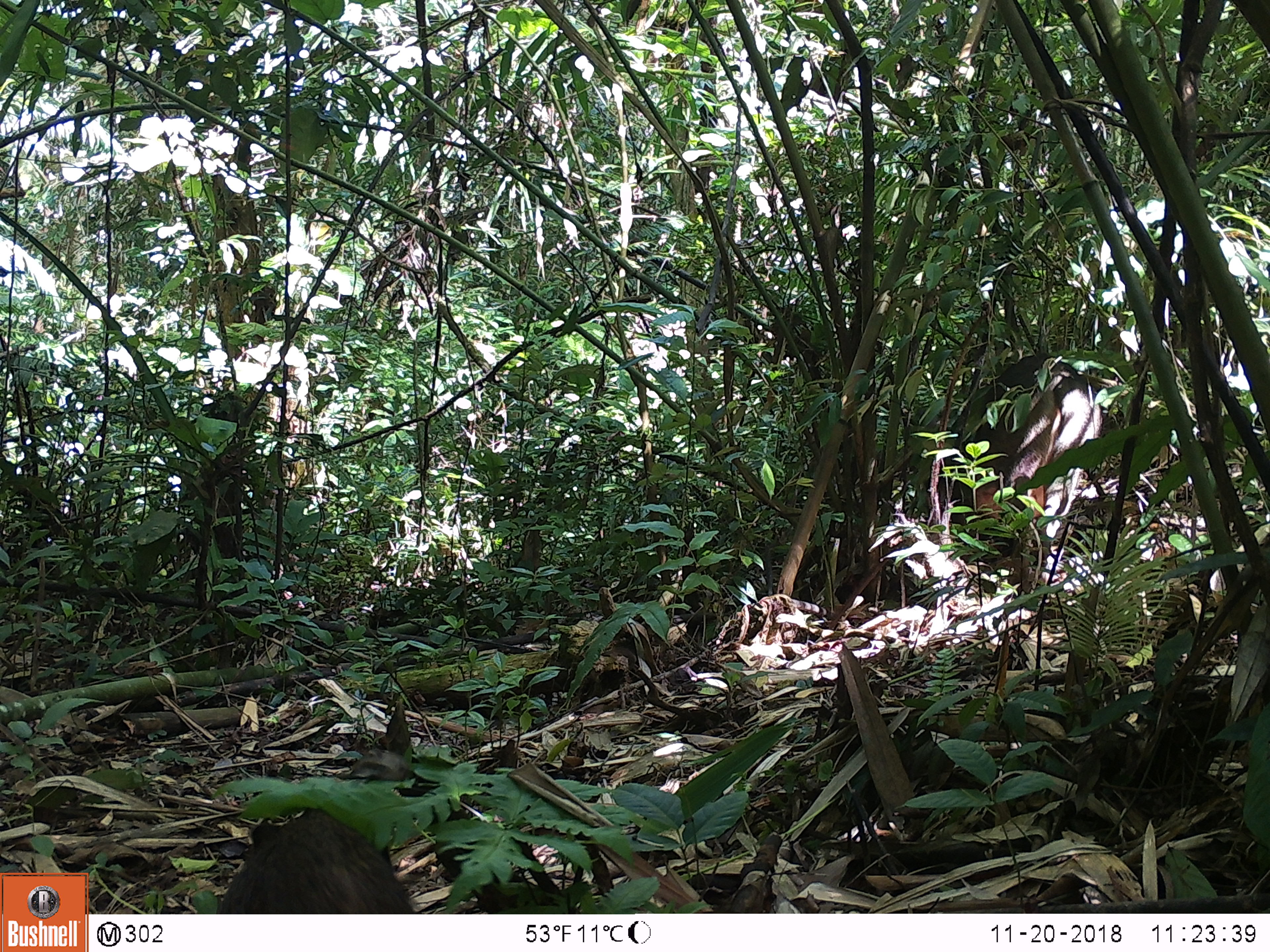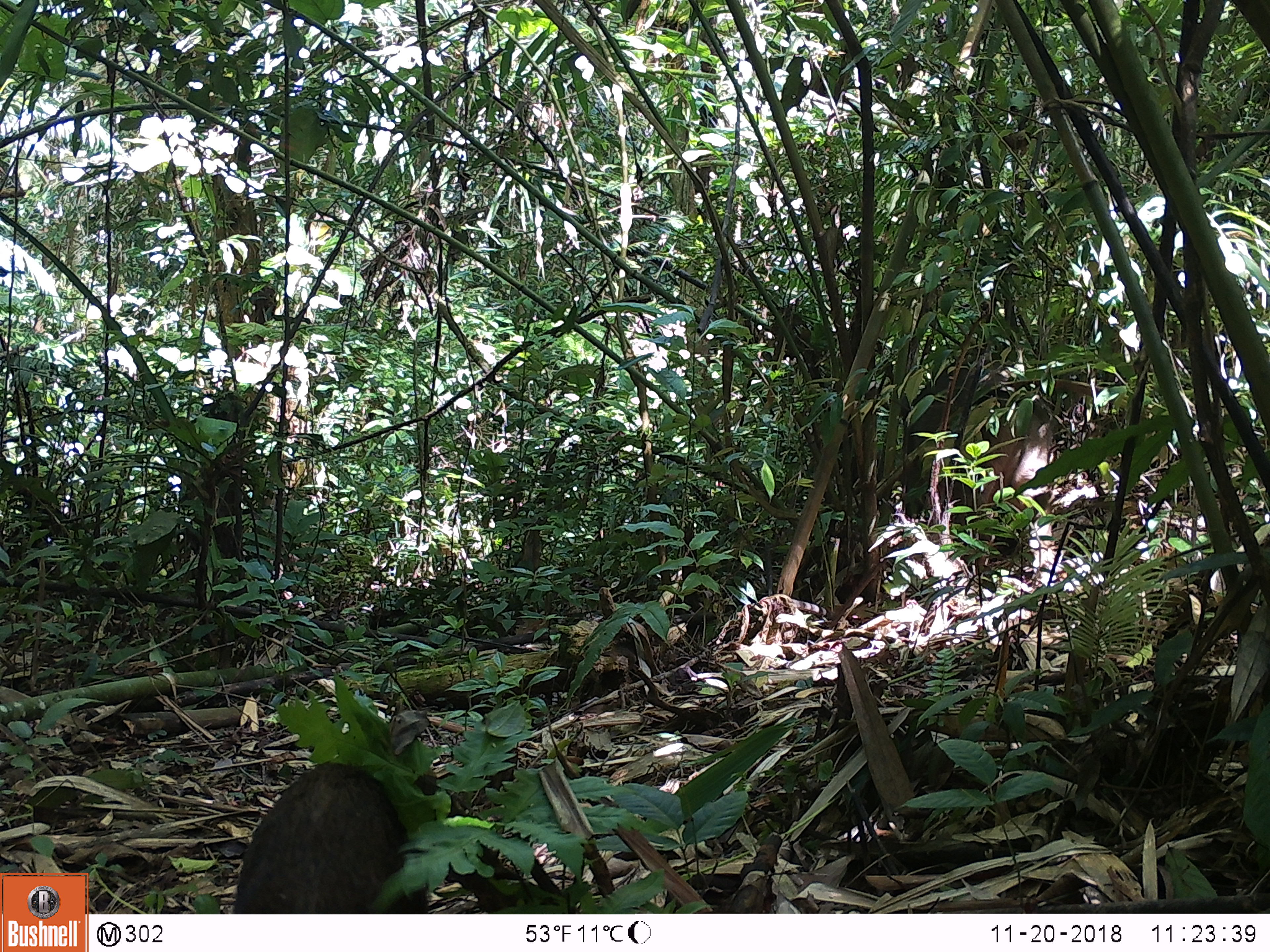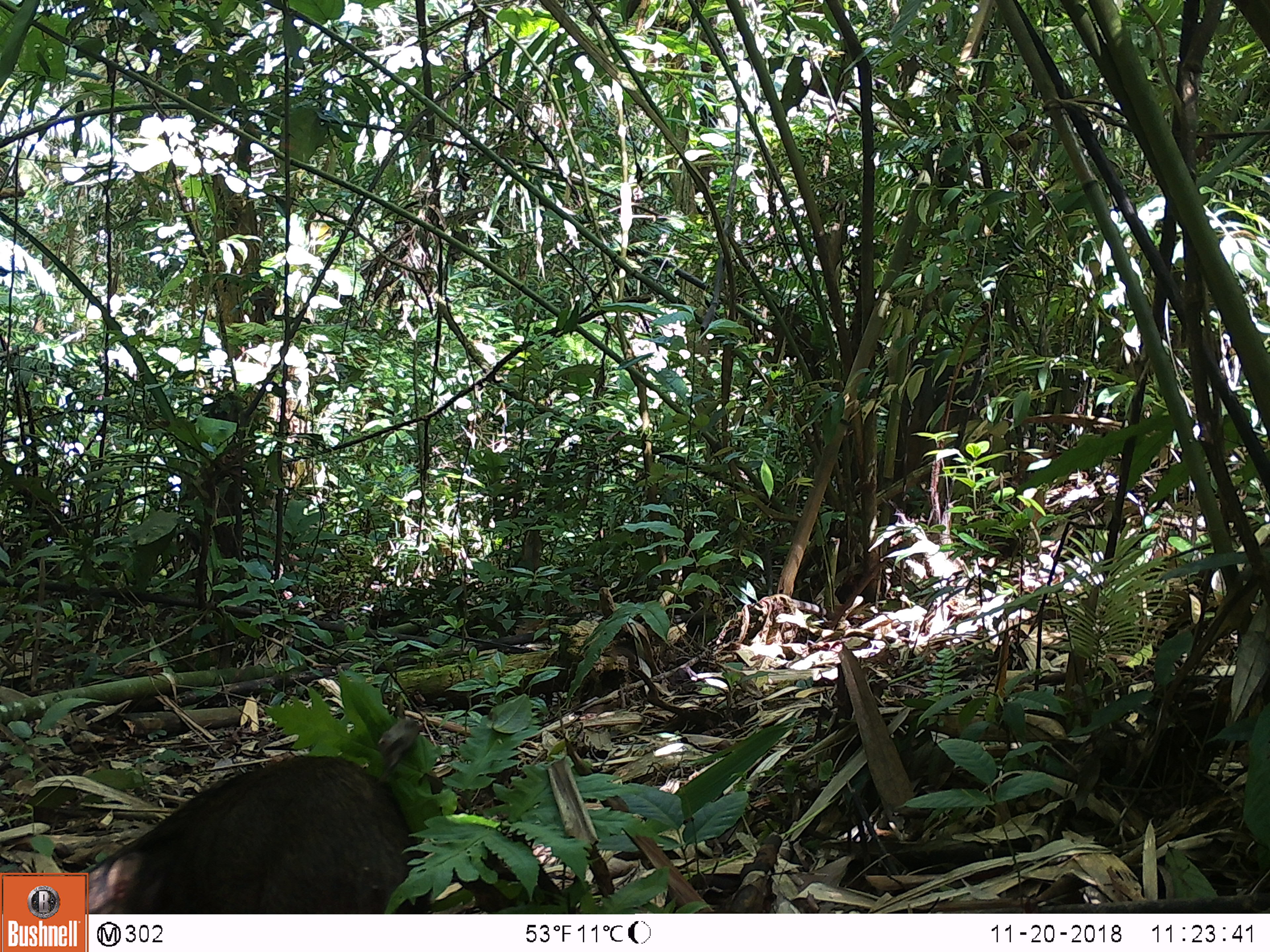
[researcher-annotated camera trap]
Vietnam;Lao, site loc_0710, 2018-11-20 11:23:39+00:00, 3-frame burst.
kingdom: Animalia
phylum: Chordata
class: Mammalia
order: Artiodactyla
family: Suidae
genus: Sus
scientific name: Sus scrofa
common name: eurasian wild pig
Eurasian wild pig (Sus scrofa). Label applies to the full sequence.